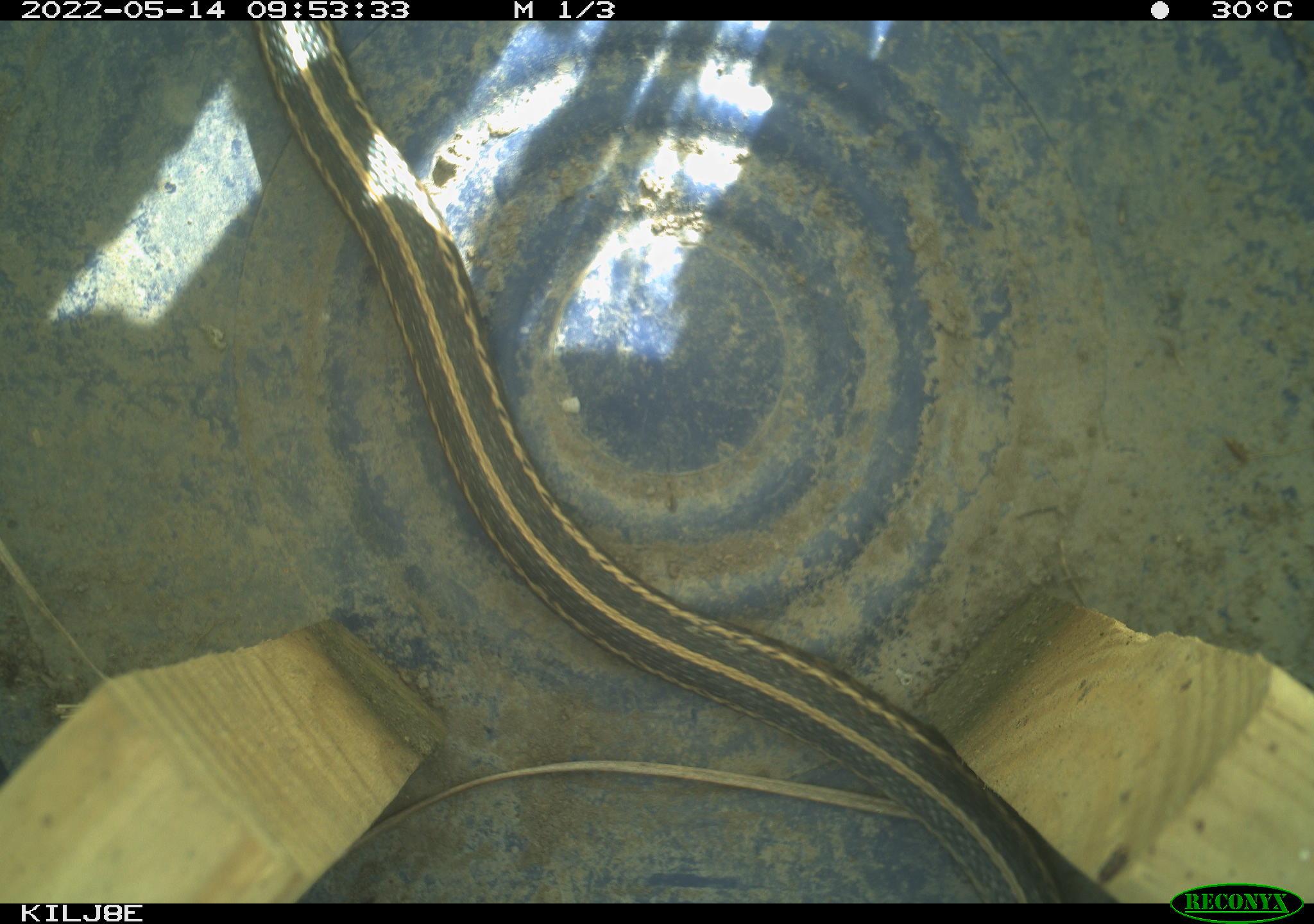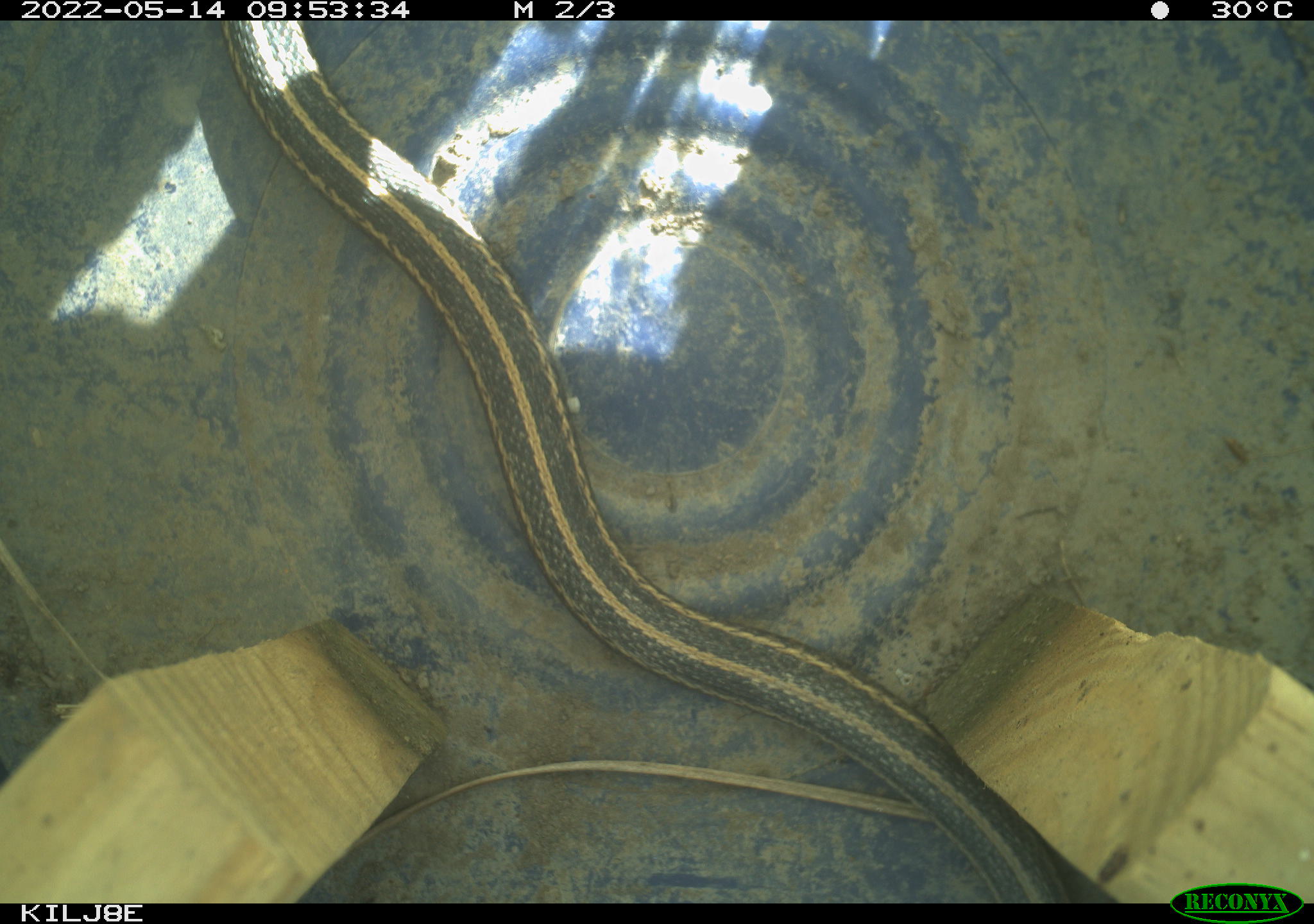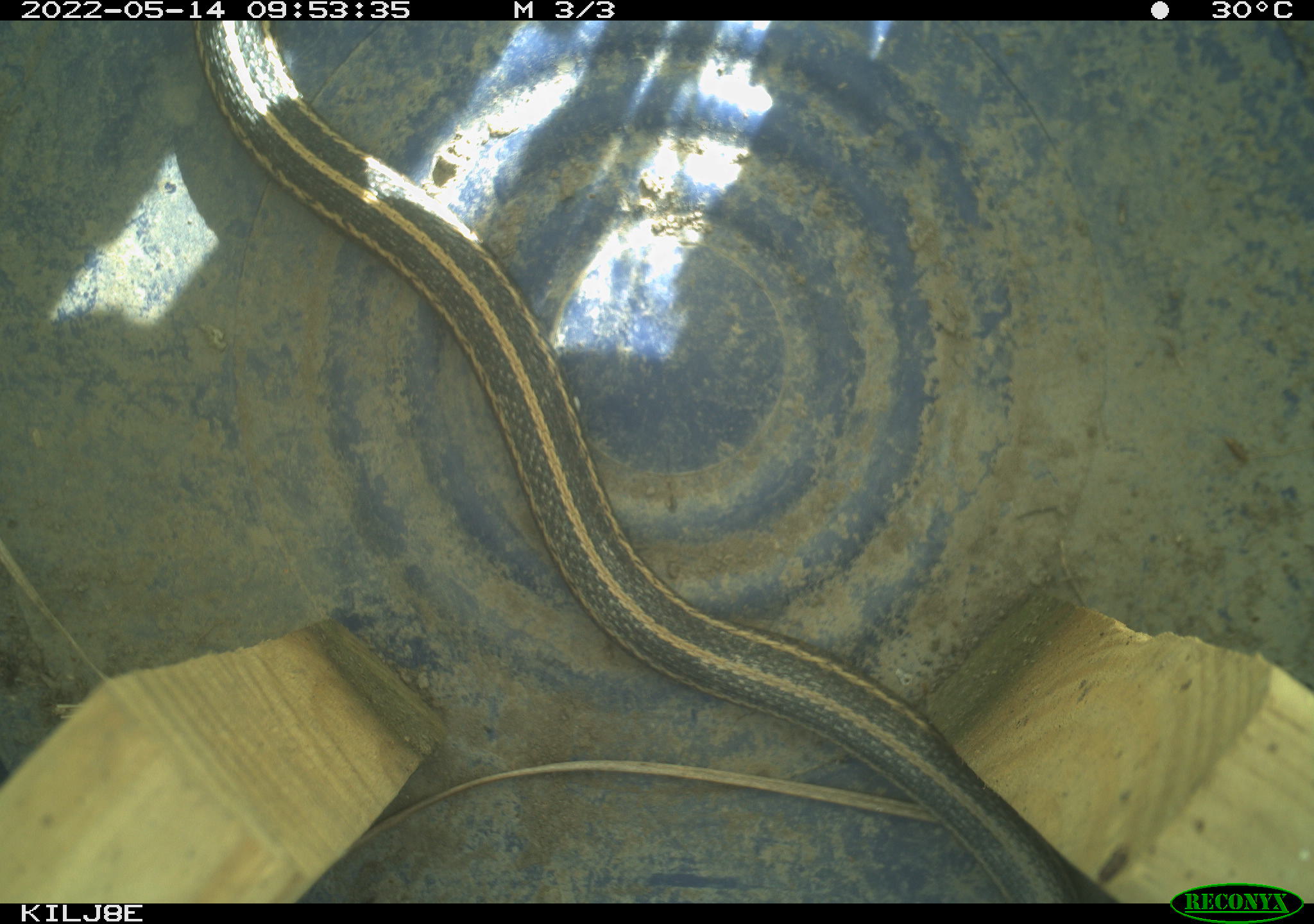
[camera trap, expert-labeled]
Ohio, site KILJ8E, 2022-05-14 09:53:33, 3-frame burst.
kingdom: Animalia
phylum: Chordata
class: Reptilia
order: Squamata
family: Colubridae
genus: Thamnophis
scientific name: Thamnophis sirtalis sirtalis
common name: eastern gartersnake